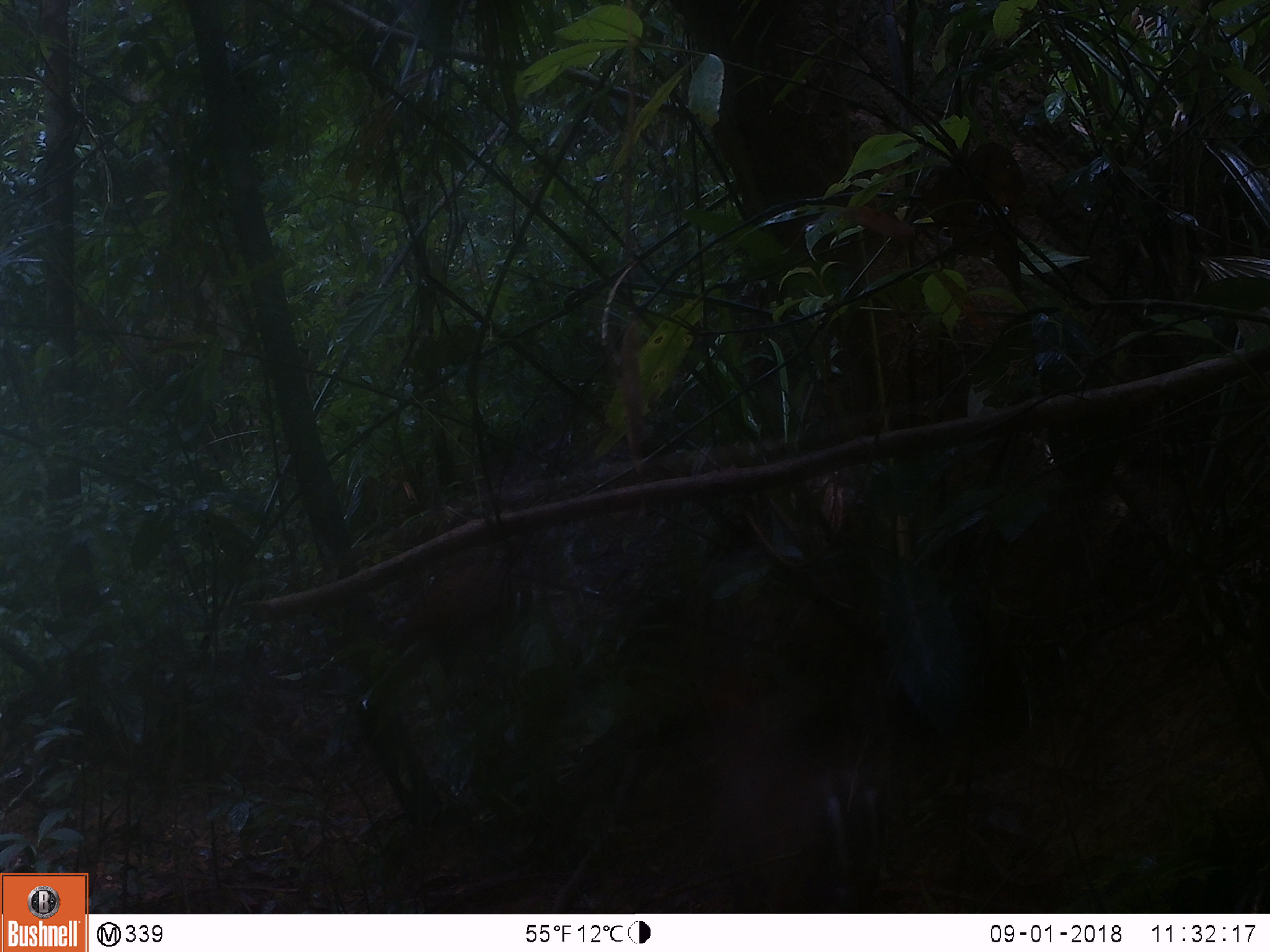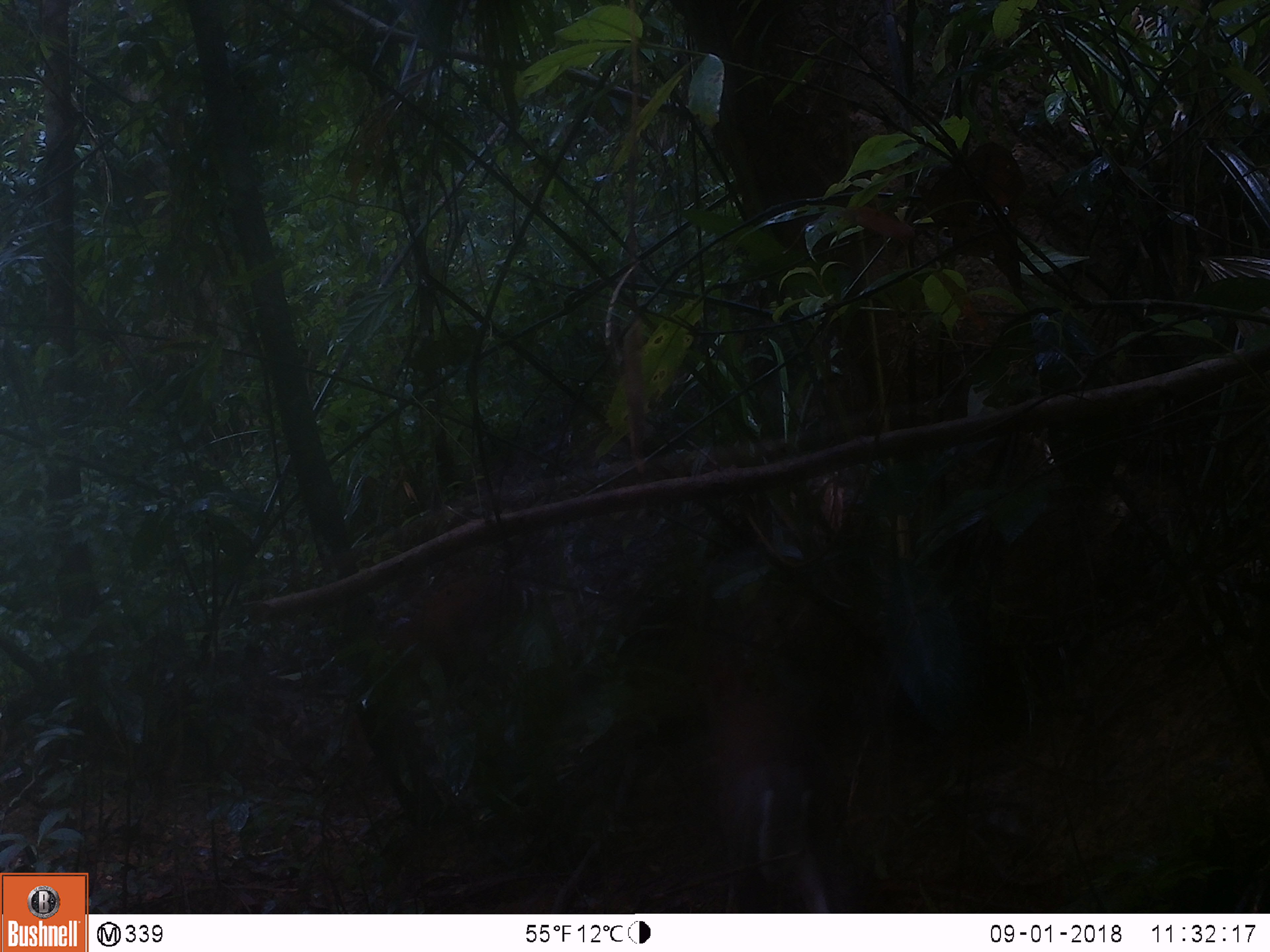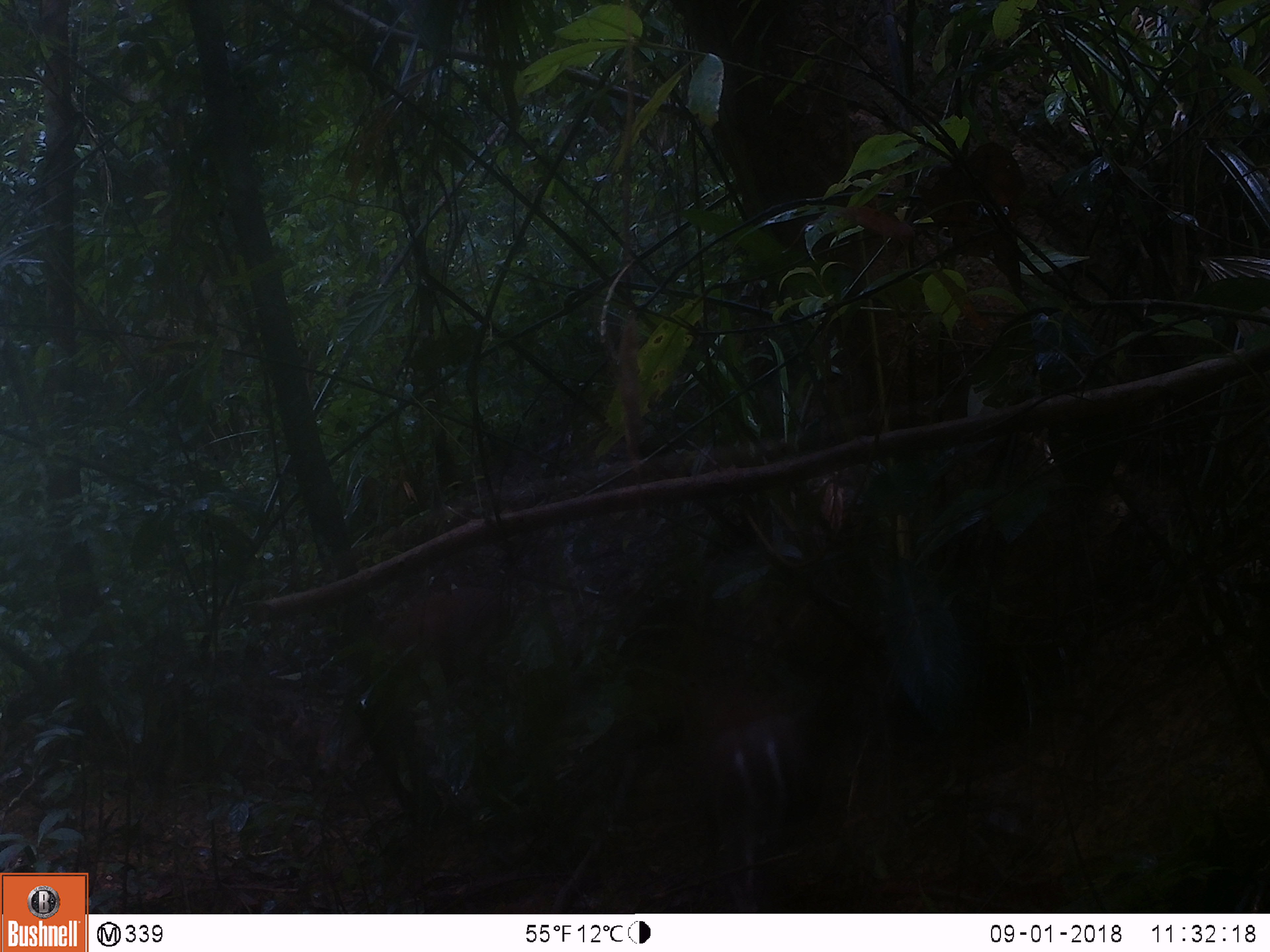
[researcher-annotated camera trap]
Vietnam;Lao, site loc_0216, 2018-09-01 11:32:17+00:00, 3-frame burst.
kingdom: Animalia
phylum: Chordata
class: Mammalia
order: Artiodactyla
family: Cervidae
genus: Muntiacus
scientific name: Muntiacus rooseveltorum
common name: roosevelt's muntjac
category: roosevelts muntjac group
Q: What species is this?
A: Roosevelts muntjac group (roosevelt's muntjac) (Muntiacus rooseveltorum).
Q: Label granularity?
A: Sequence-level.